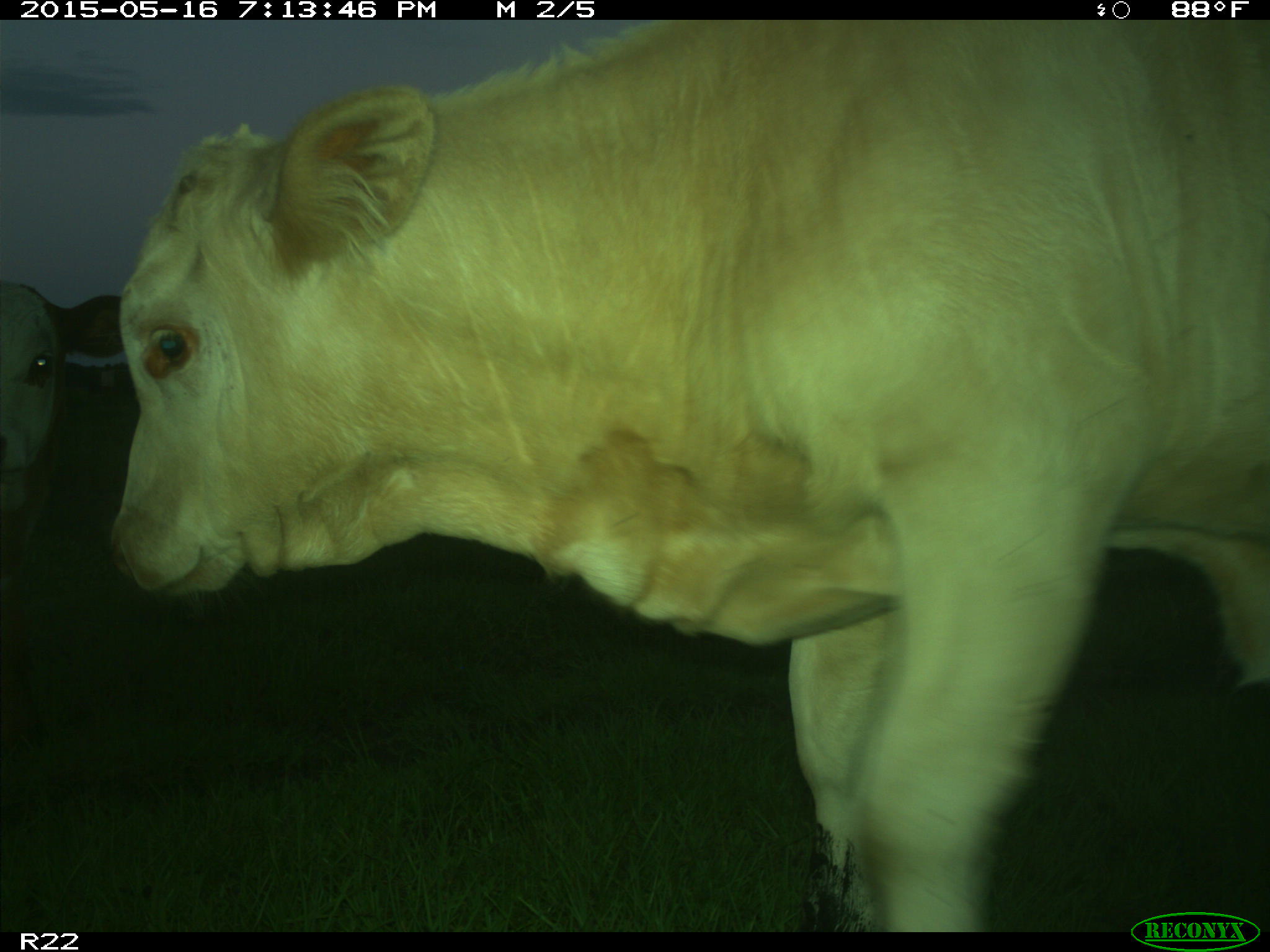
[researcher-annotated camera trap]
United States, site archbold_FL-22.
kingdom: Animalia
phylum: Chordata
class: Mammalia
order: Artiodactyla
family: Bovidae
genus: Bos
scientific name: Bos taurus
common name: domestic cow